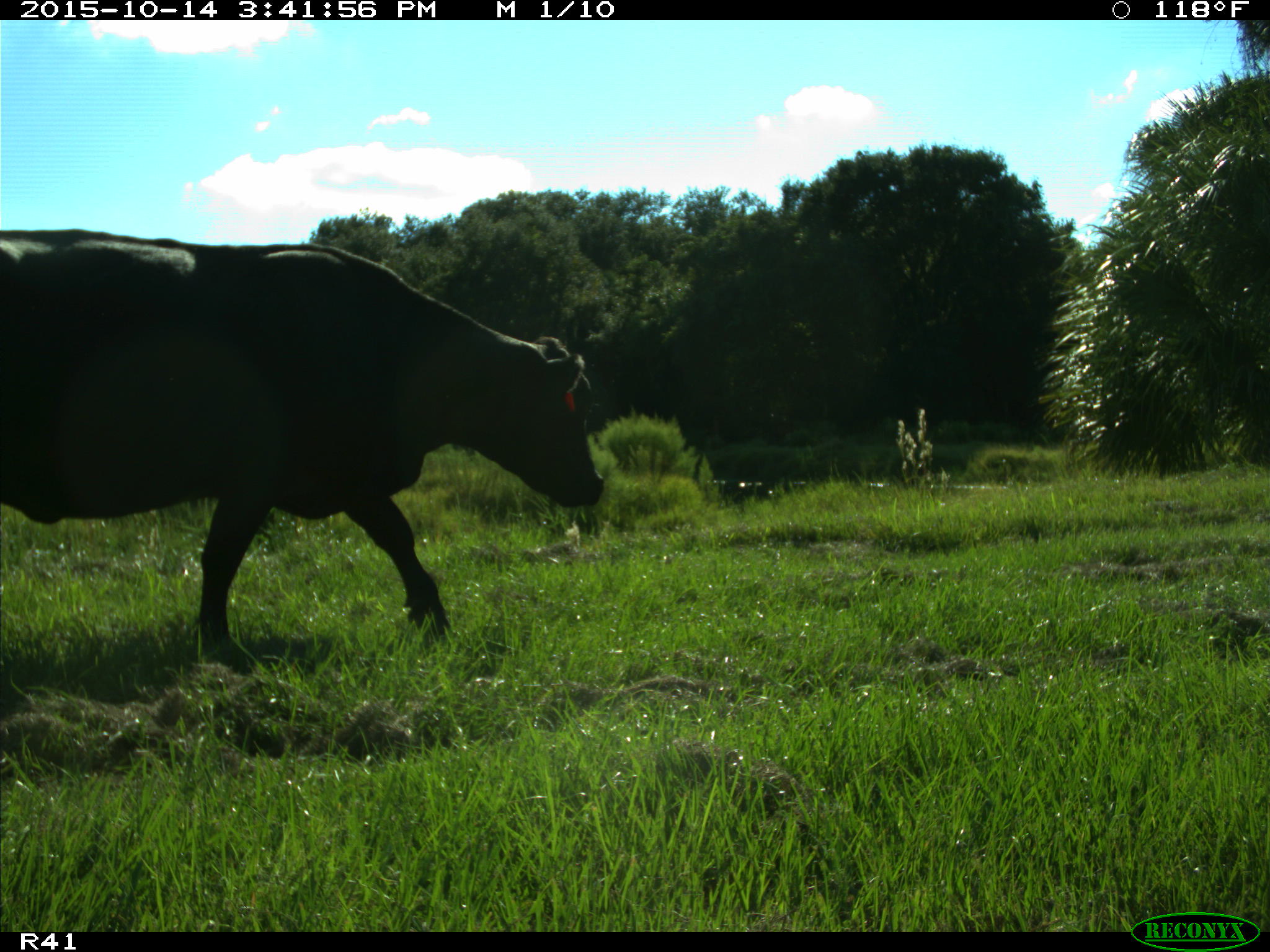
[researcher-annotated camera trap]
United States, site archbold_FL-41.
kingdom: Animalia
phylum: Chordata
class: Mammalia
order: Artiodactyla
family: Bovidae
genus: Bos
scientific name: Bos taurus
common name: domestic cow